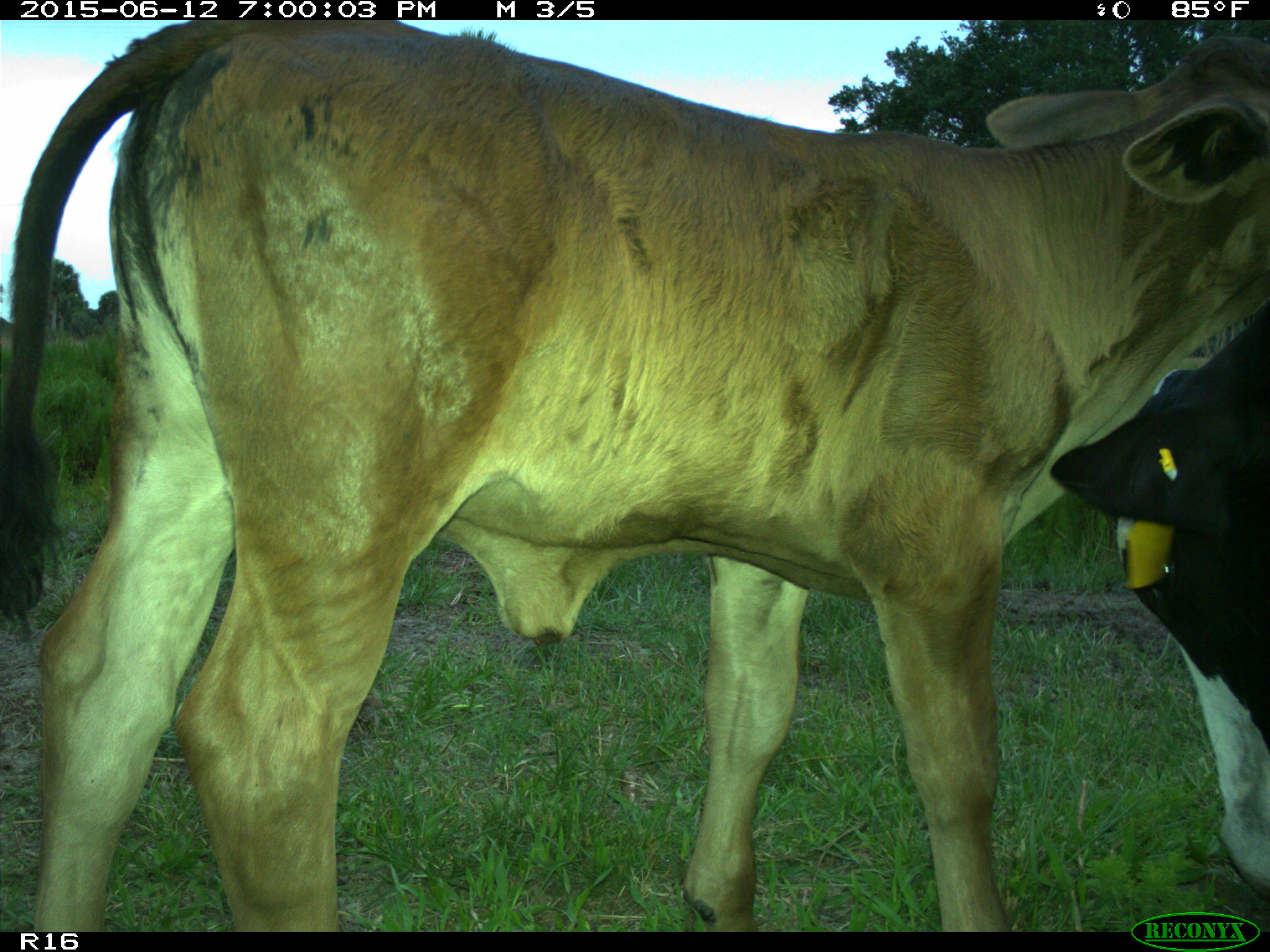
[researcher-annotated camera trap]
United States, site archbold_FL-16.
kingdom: Animalia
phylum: Chordata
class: Mammalia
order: Artiodactyla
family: Bovidae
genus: Bos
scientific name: Bos taurus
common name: domestic cow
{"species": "Bos taurus (domestic cow)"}